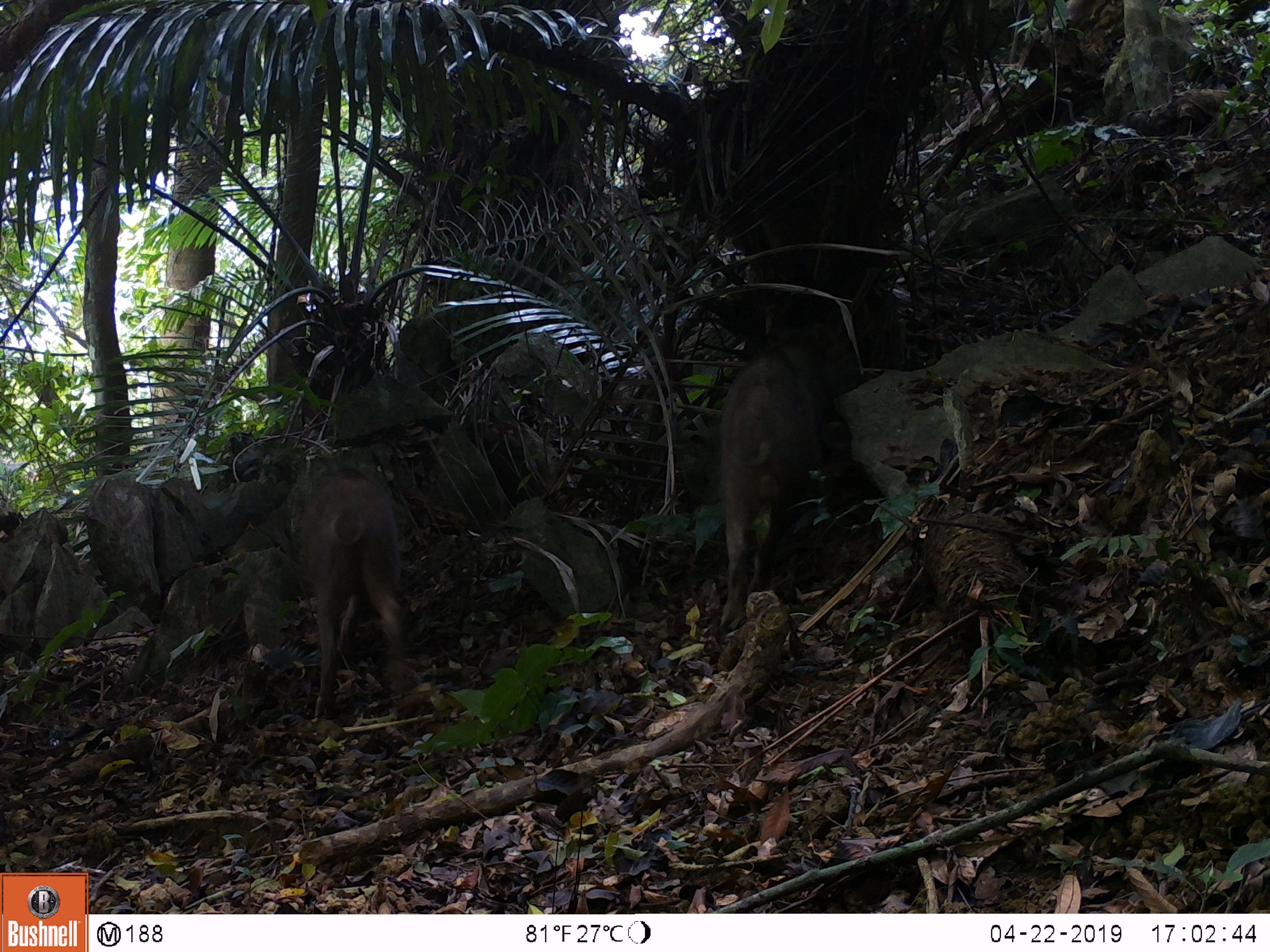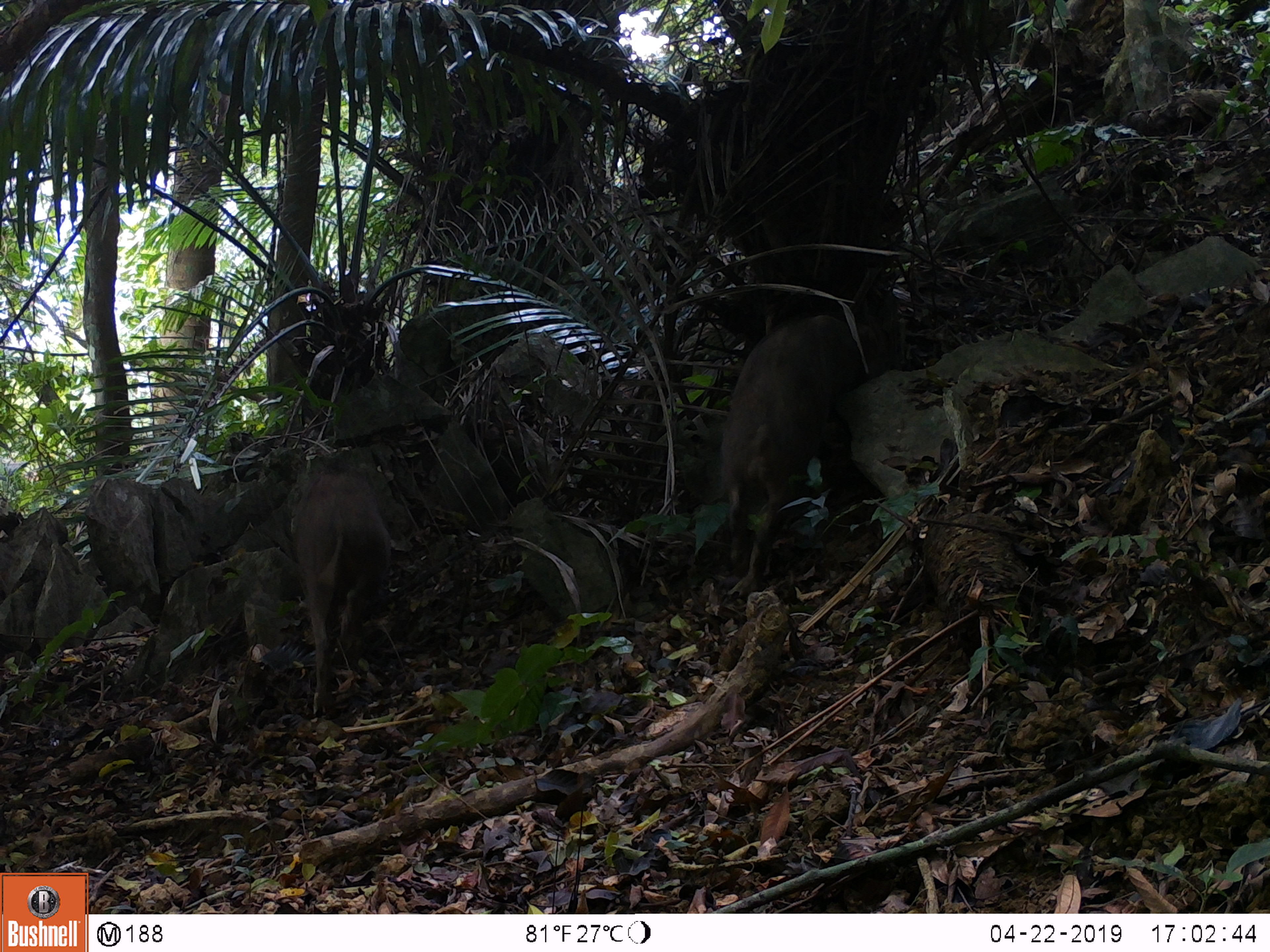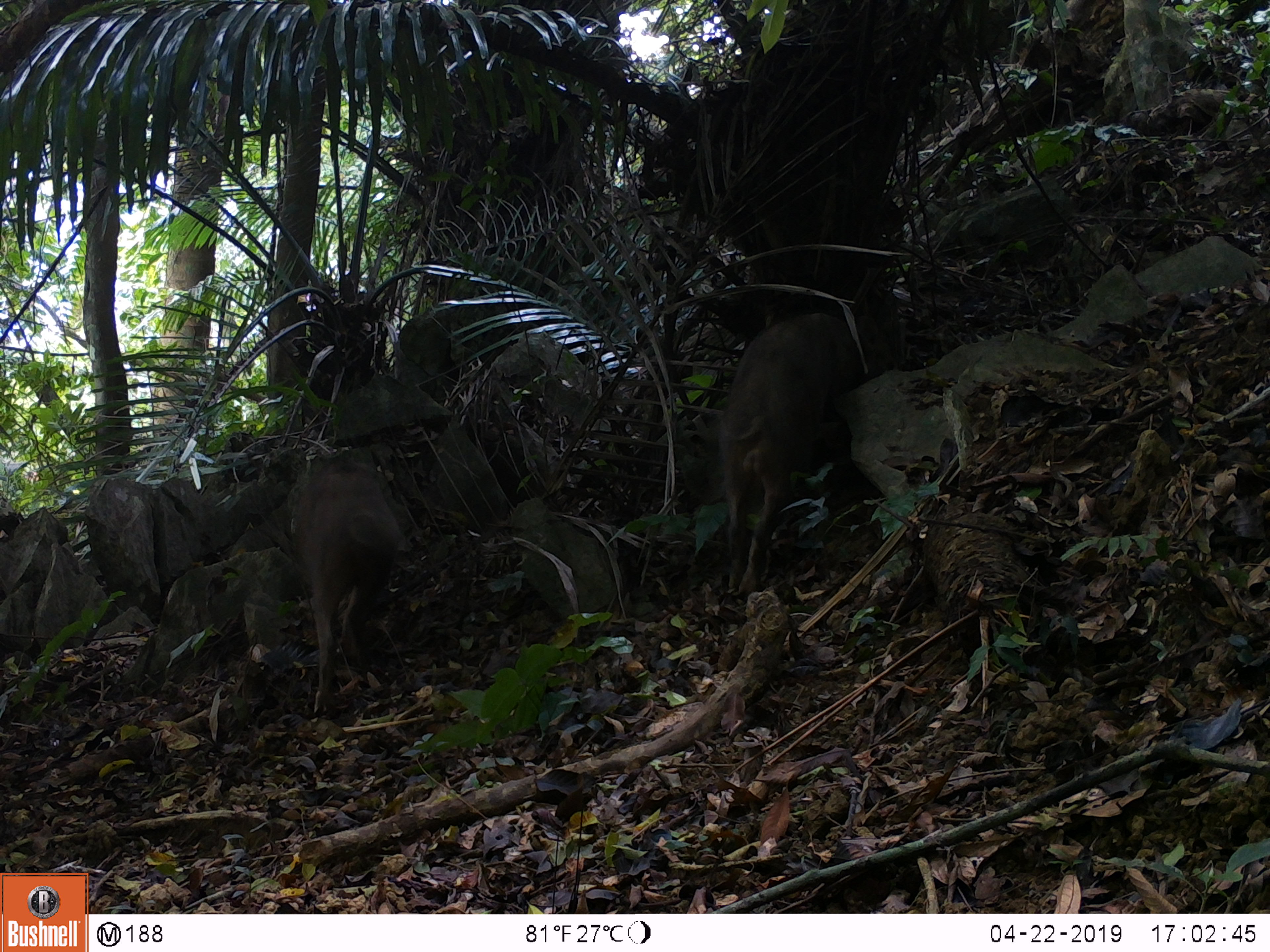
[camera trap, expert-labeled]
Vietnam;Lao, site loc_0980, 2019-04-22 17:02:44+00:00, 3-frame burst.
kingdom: Animalia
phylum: Chordata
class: Mammalia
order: Artiodactyla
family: Suidae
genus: Sus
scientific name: Sus scrofa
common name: eurasian wild pig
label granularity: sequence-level